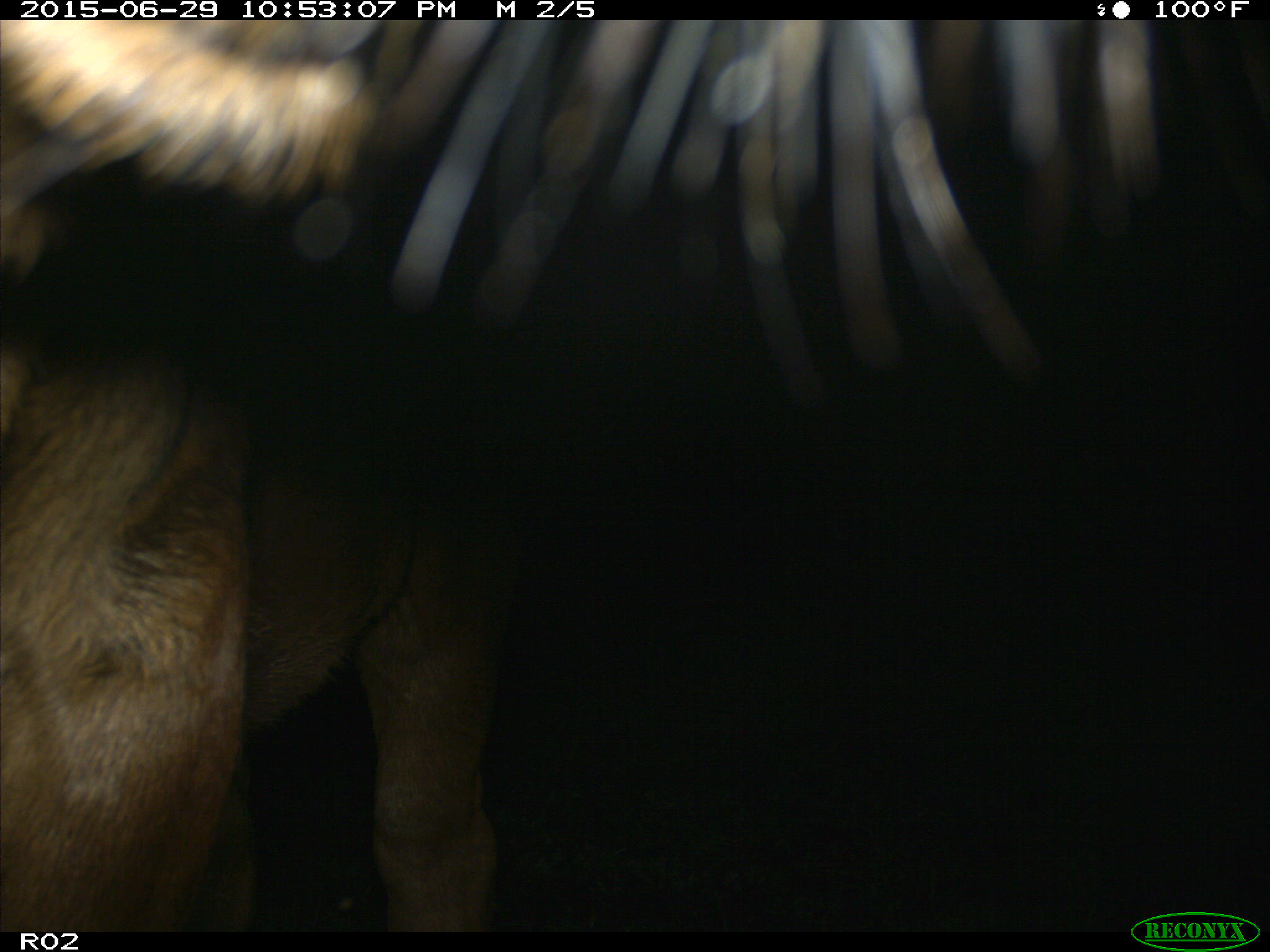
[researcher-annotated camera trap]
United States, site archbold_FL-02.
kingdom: Animalia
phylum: Chordata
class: Mammalia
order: Artiodactyla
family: Bovidae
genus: Bos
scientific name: Bos taurus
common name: domestic cow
Bos taurus (domestic cow).